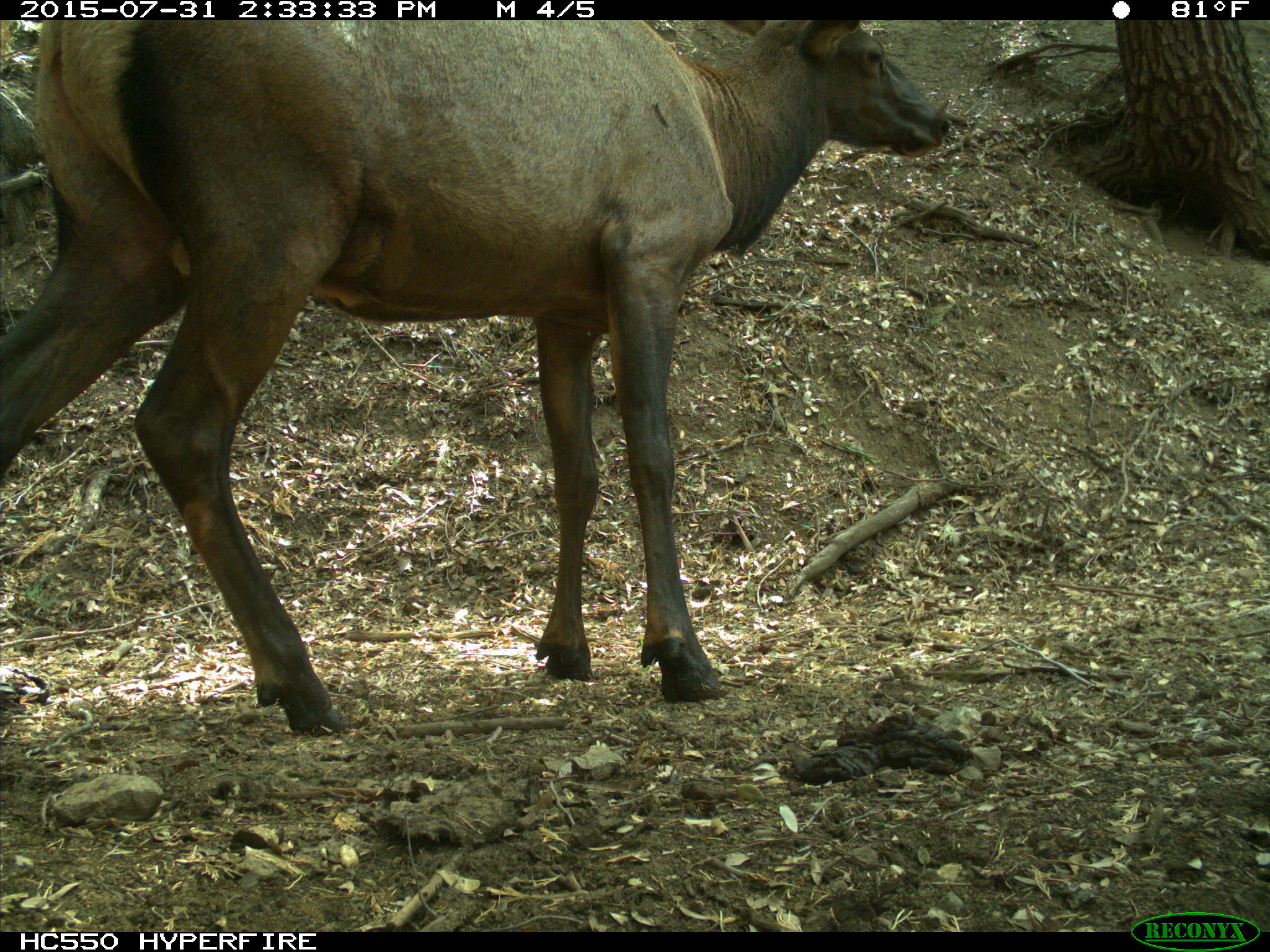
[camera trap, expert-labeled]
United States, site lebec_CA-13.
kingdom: Animalia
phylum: Chordata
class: Mammalia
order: Artiodactyla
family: Cervidae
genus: Cervus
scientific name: Cervus canadensis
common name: elk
Cervus canadensis (elk).